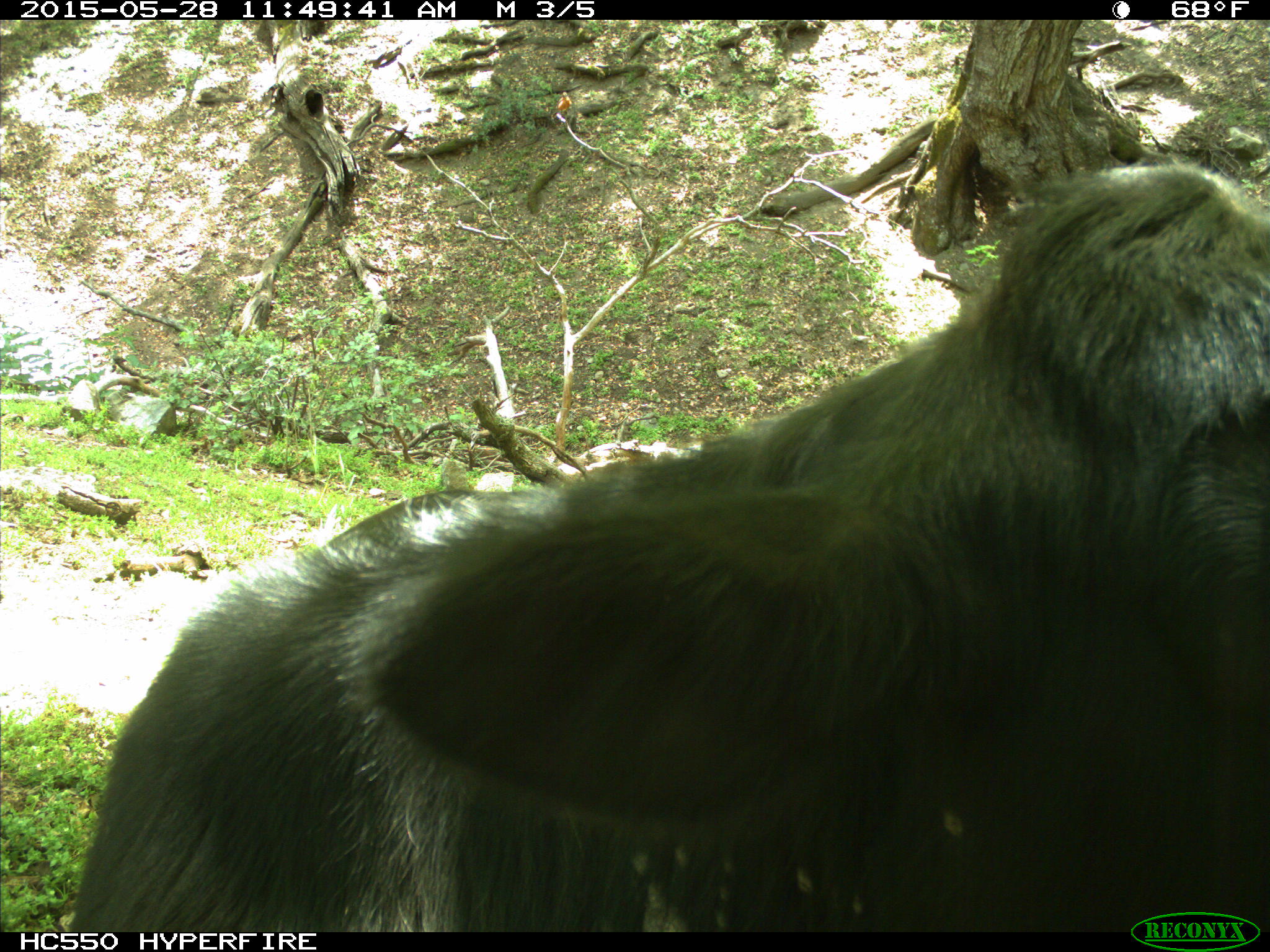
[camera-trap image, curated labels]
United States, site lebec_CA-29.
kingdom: Animalia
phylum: Chordata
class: Mammalia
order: Artiodactyla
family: Bovidae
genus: Bos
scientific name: Bos taurus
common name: domestic cow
Bos taurus (domestic cow).